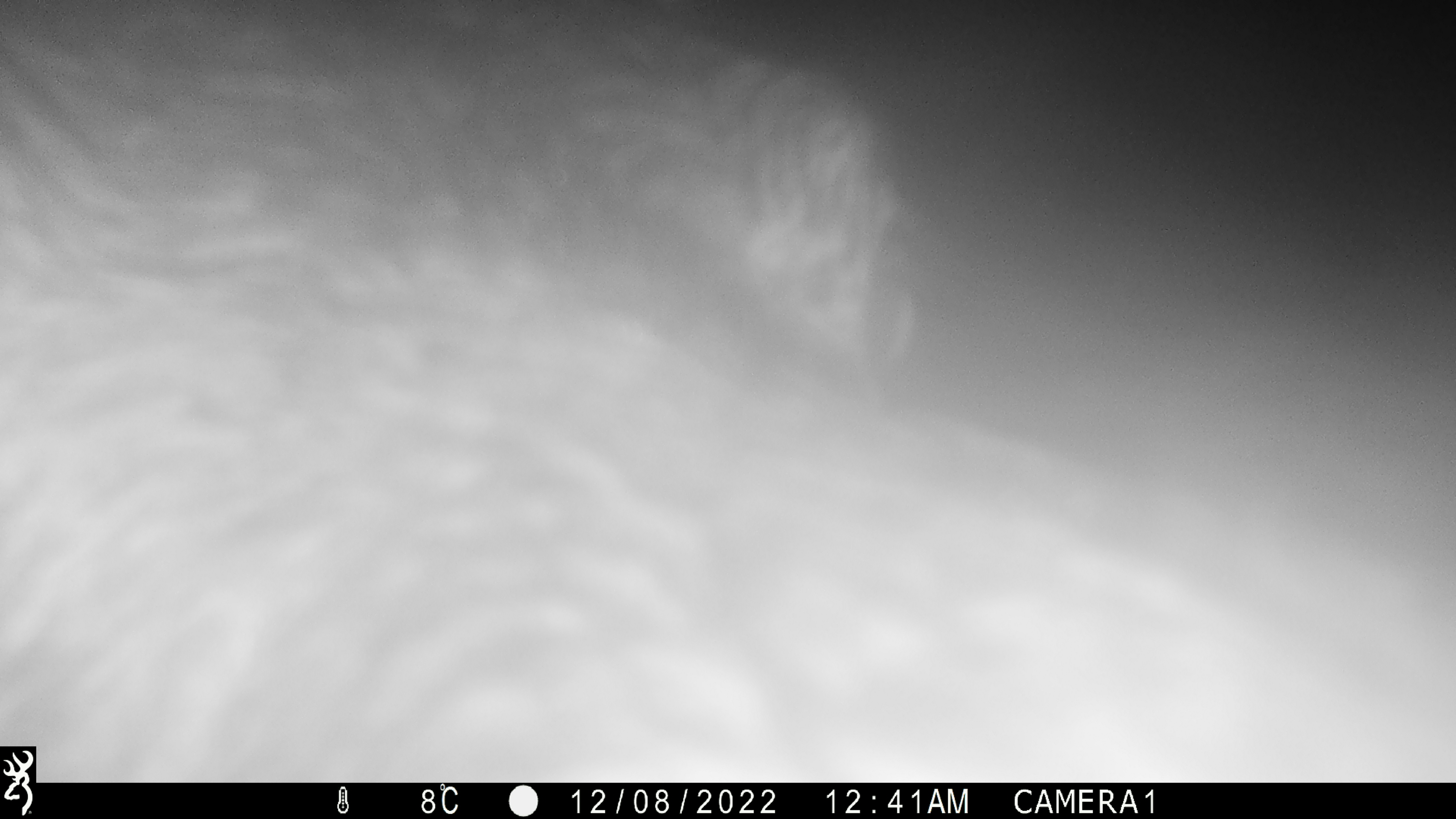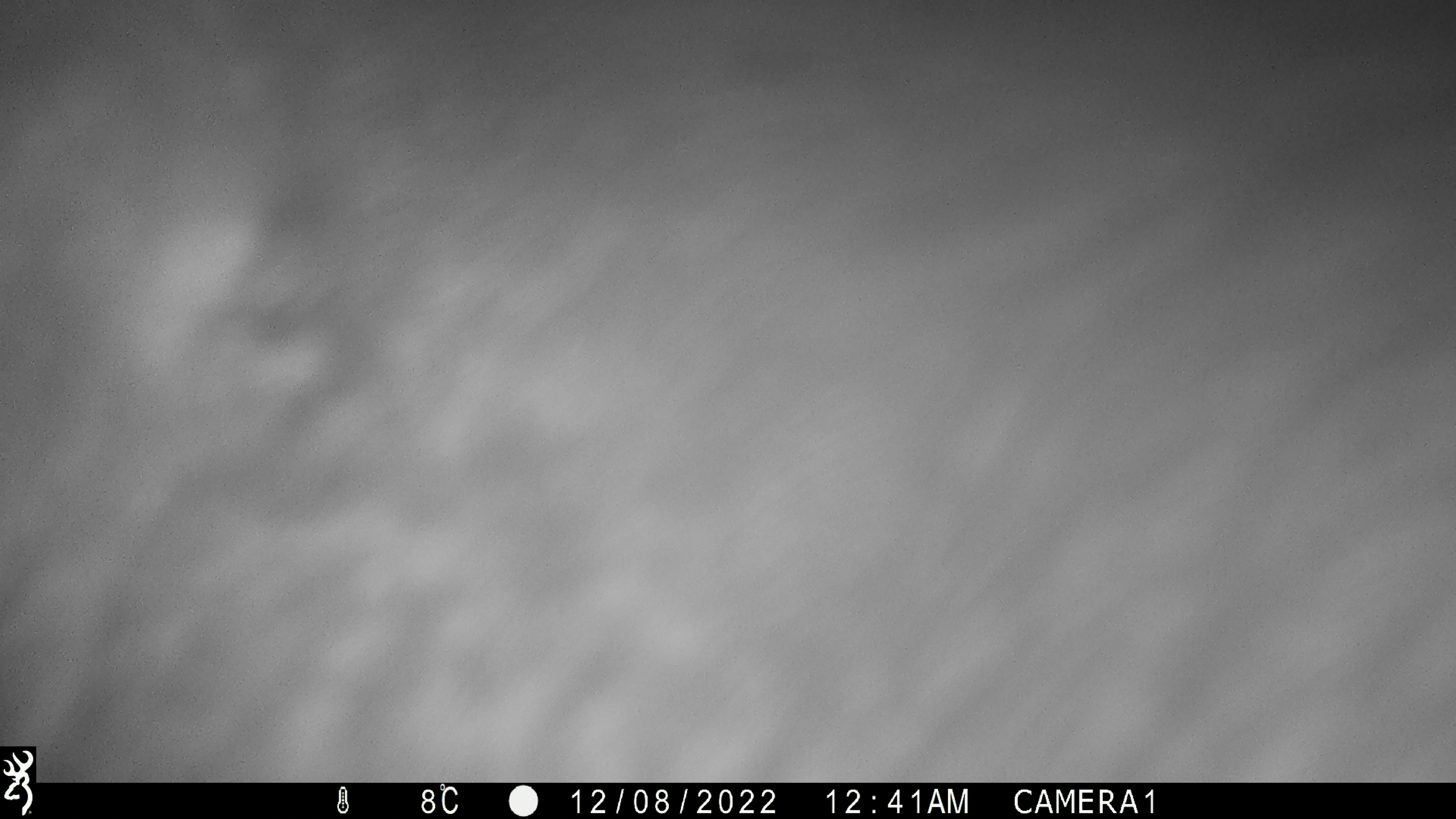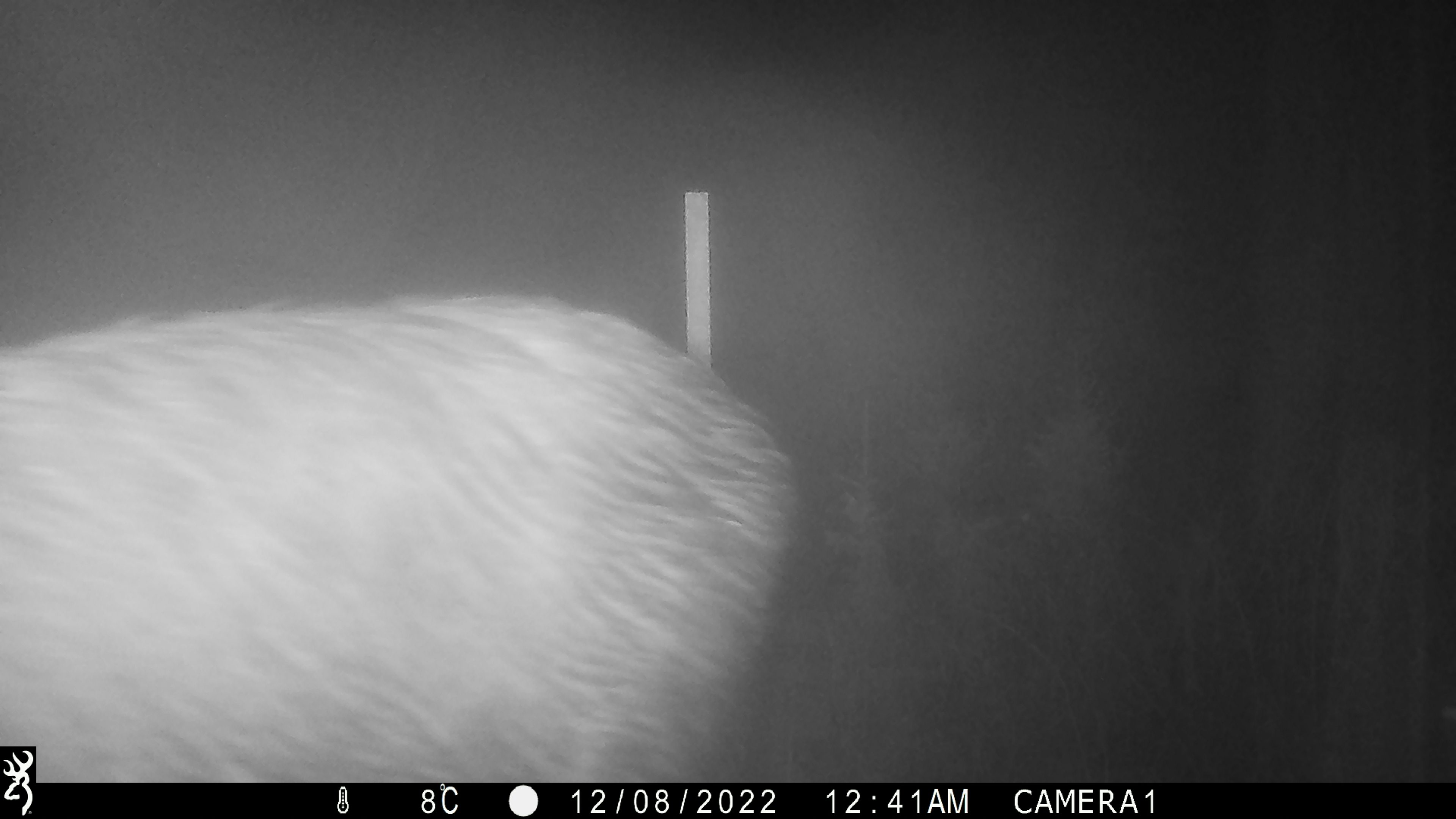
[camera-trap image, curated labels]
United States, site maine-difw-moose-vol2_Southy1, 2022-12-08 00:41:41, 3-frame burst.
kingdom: Animalia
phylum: Chordata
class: Mammalia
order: Artiodactyla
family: Cervidae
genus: Alces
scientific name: Alces alces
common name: moose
Moose (Alces alces).